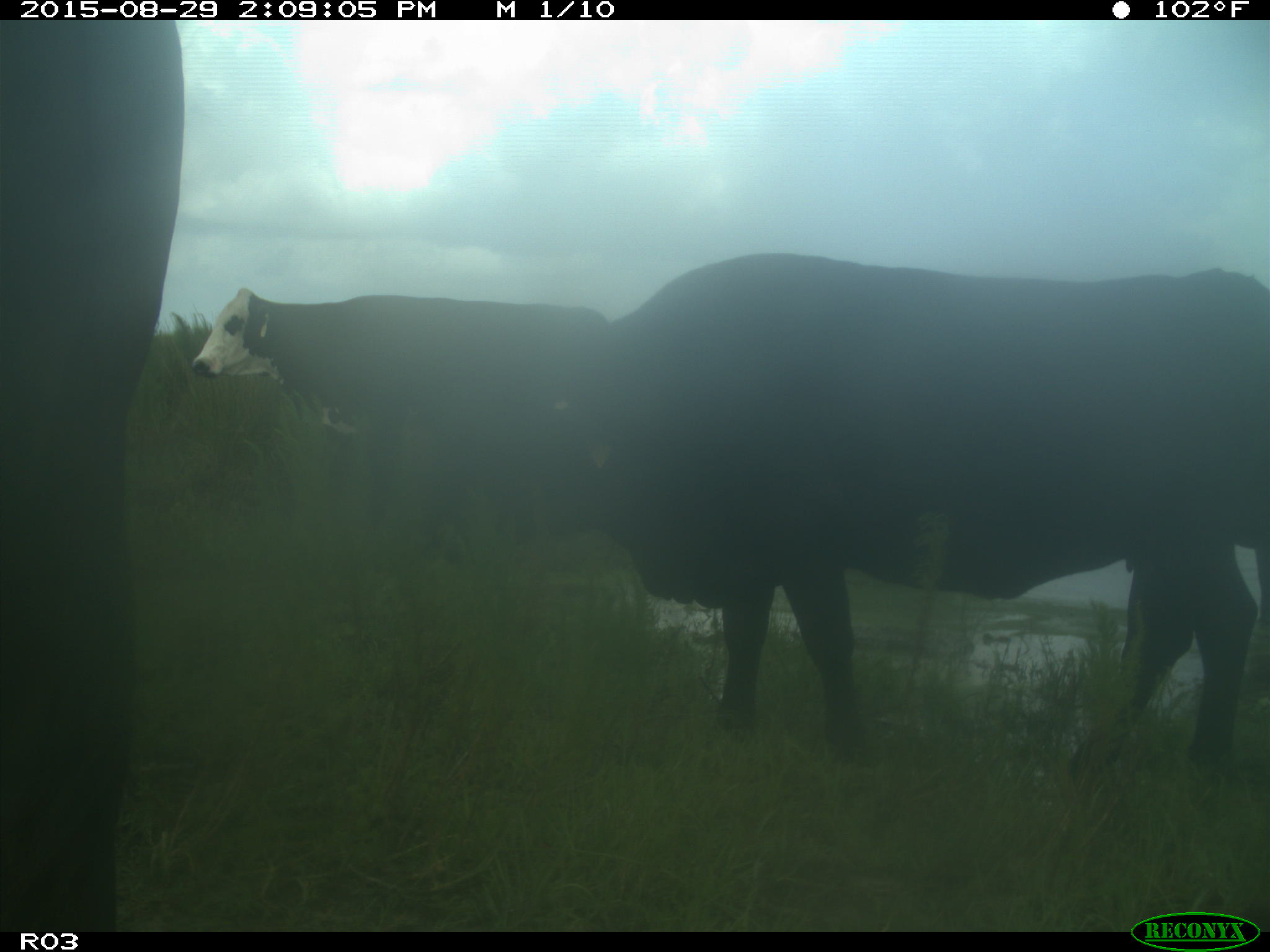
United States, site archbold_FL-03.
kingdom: Animalia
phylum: Chordata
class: Mammalia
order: Artiodactyla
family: Bovidae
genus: Bos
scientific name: Bos taurus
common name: domestic cow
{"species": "Bos taurus (domestic cow)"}